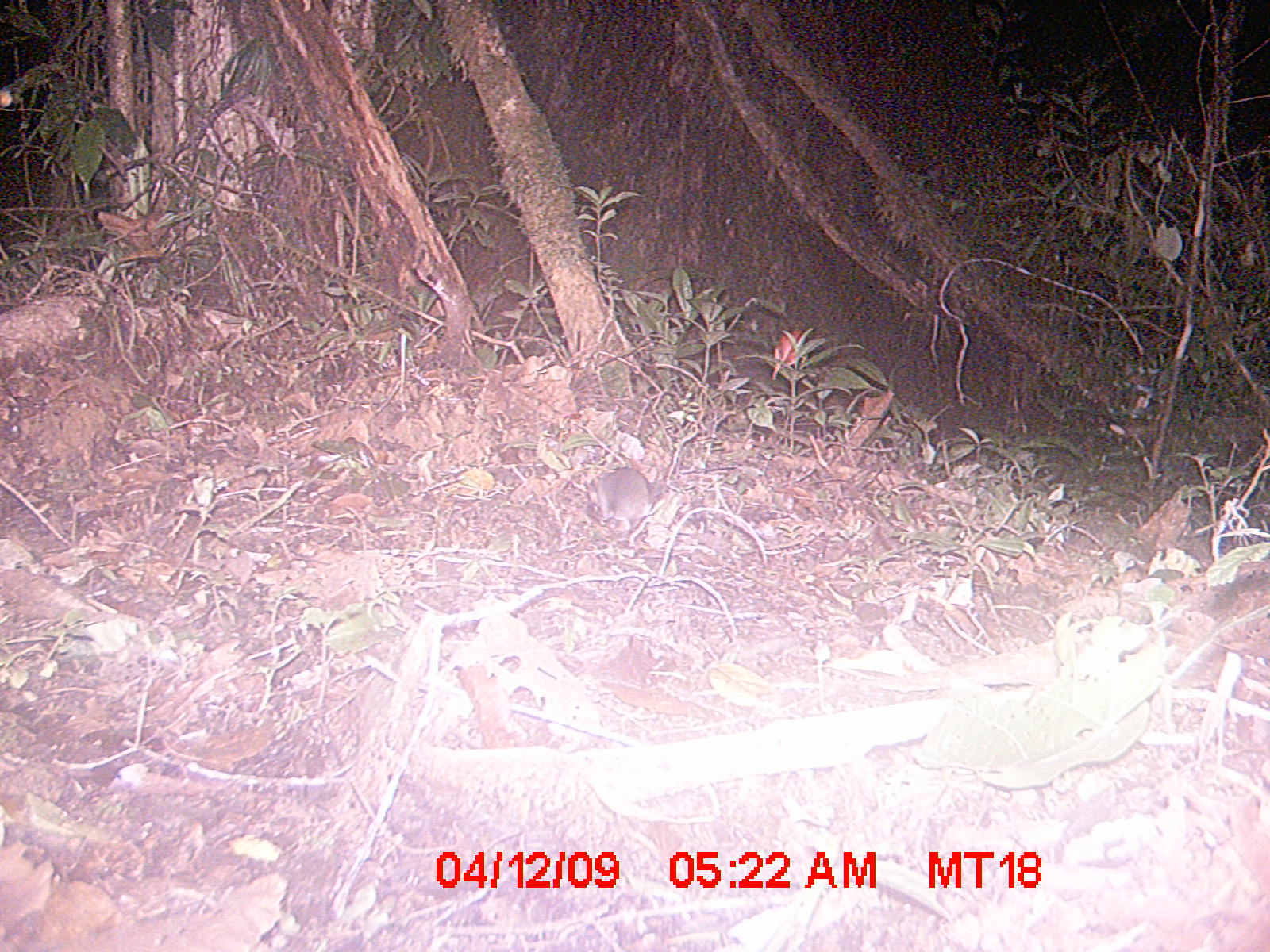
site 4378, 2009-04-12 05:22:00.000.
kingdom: Animalia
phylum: Chordata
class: Mammalia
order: Rodentia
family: Nesomyidae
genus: Eliurus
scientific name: Eliurus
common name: eliurus rat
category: eliurus sp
Eliurus sp (eliurus rat) (Eliurus), count 1.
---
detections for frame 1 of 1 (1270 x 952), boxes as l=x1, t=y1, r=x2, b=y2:
eliurus sp: l=582, t=467, r=662, b=530